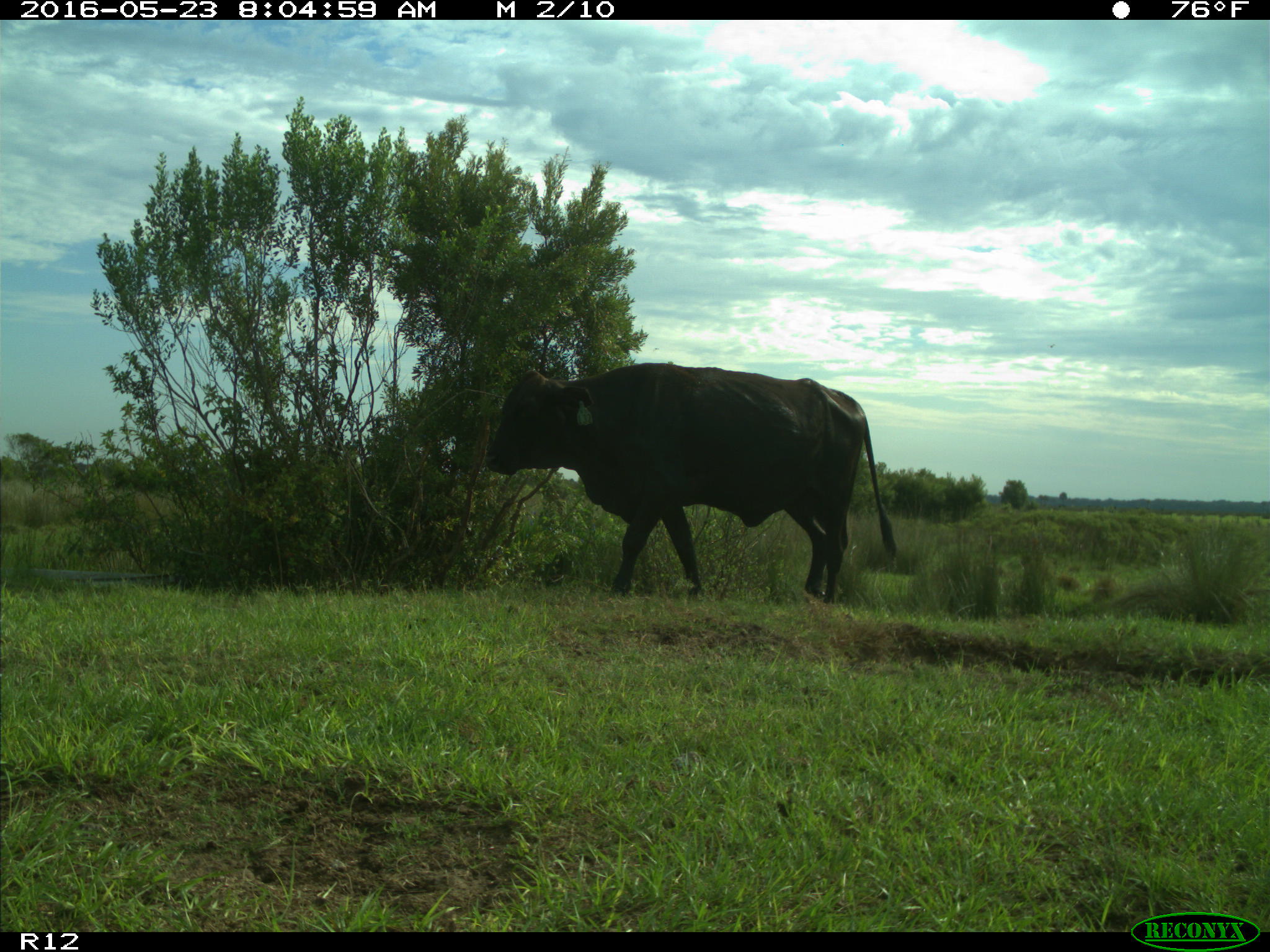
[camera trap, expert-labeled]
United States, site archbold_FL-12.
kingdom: Animalia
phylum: Chordata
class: Mammalia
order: Artiodactyla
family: Bovidae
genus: Bos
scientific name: Bos taurus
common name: domestic cow